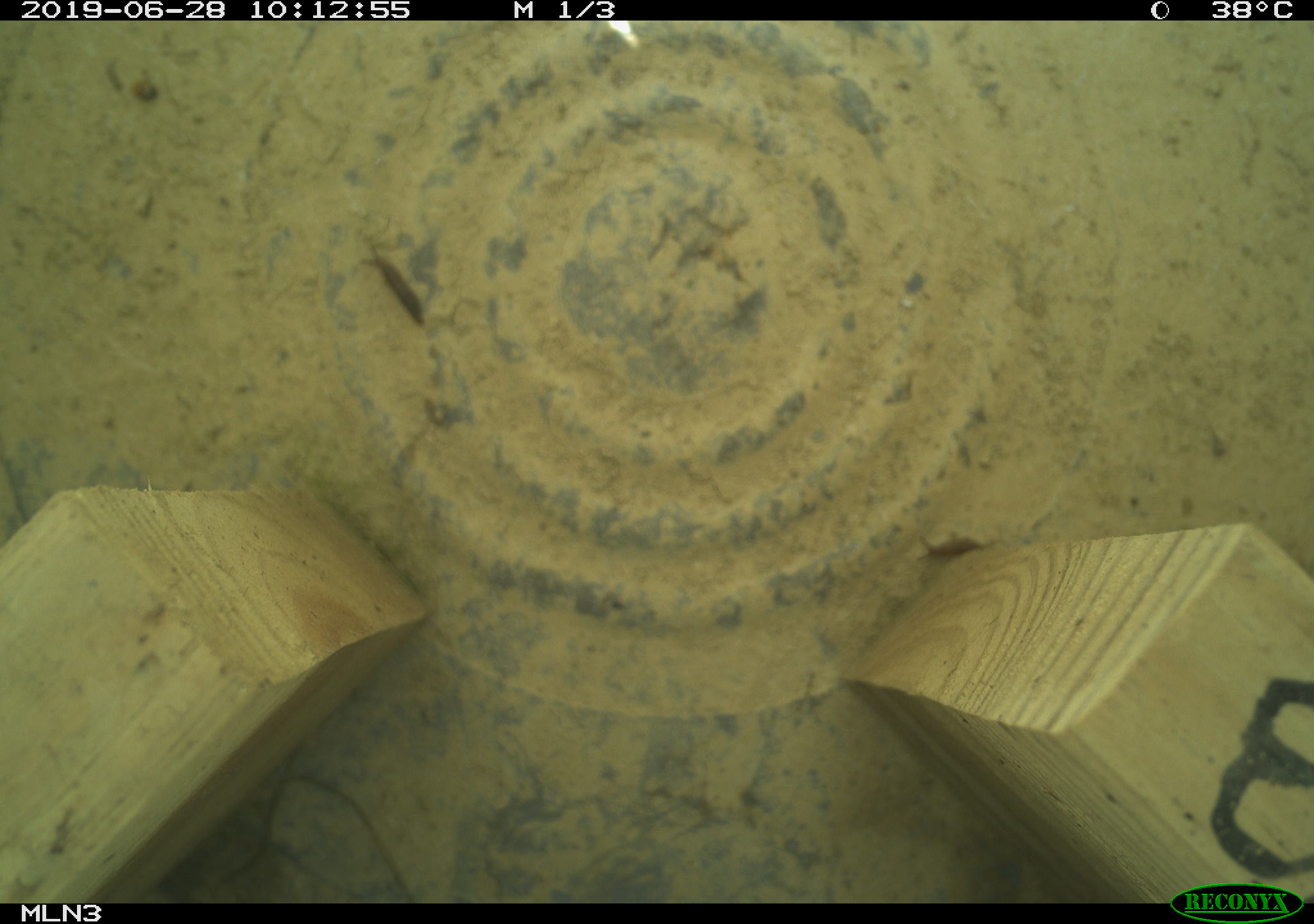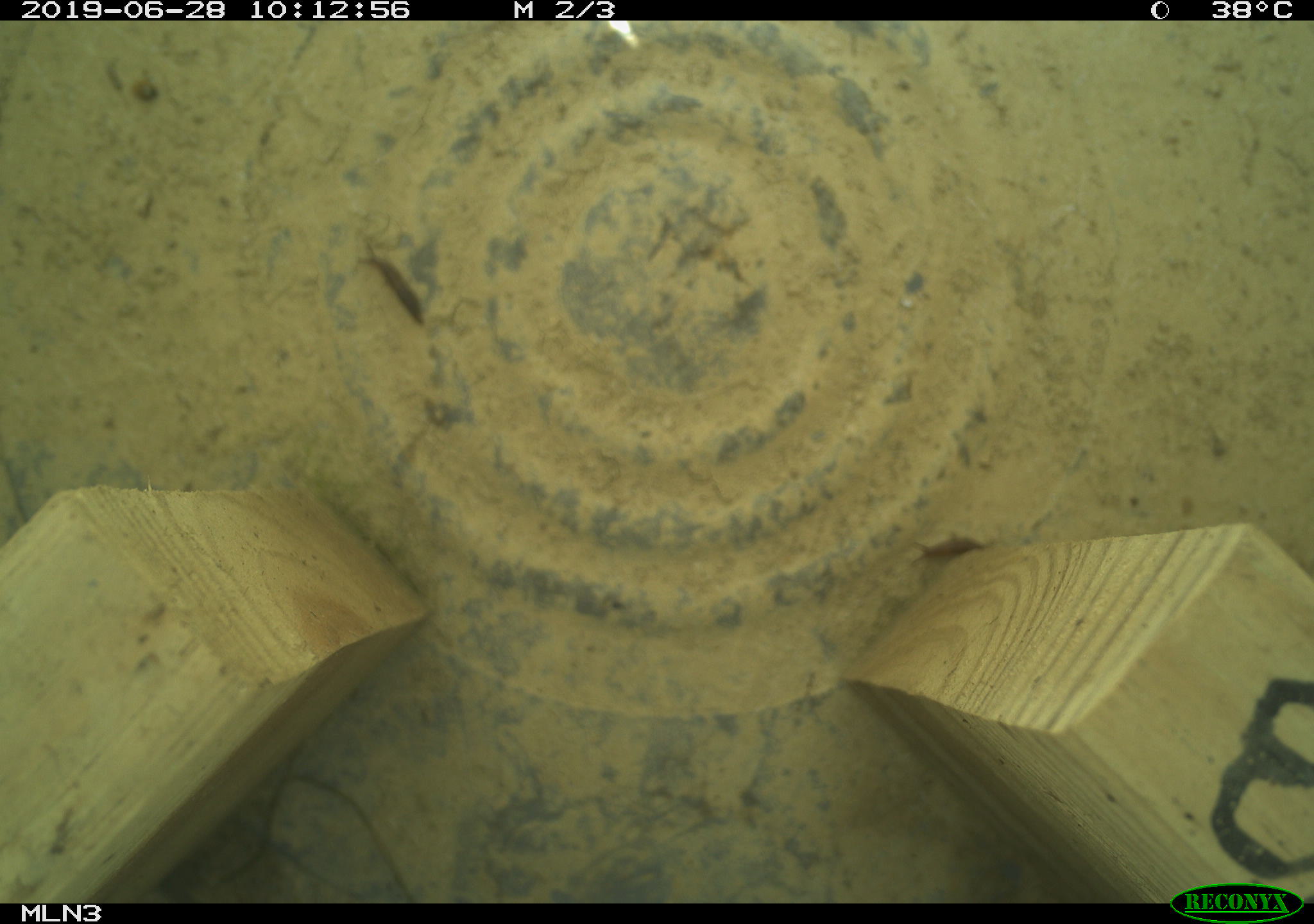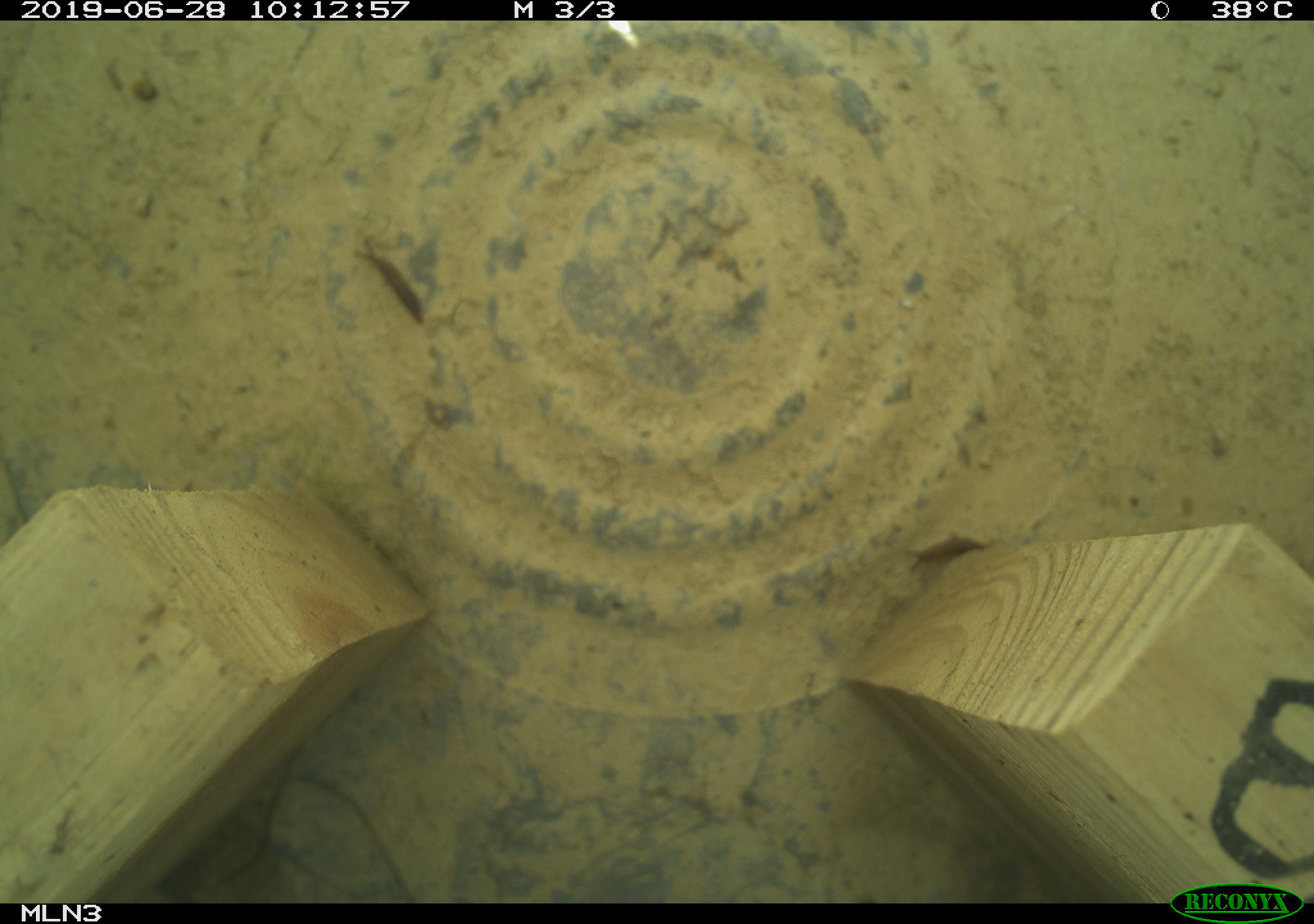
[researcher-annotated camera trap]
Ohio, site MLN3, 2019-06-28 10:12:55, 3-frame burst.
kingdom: Animalia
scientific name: Animalia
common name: animal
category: invertebrate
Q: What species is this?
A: Invertebrate (animal) (Animalia).